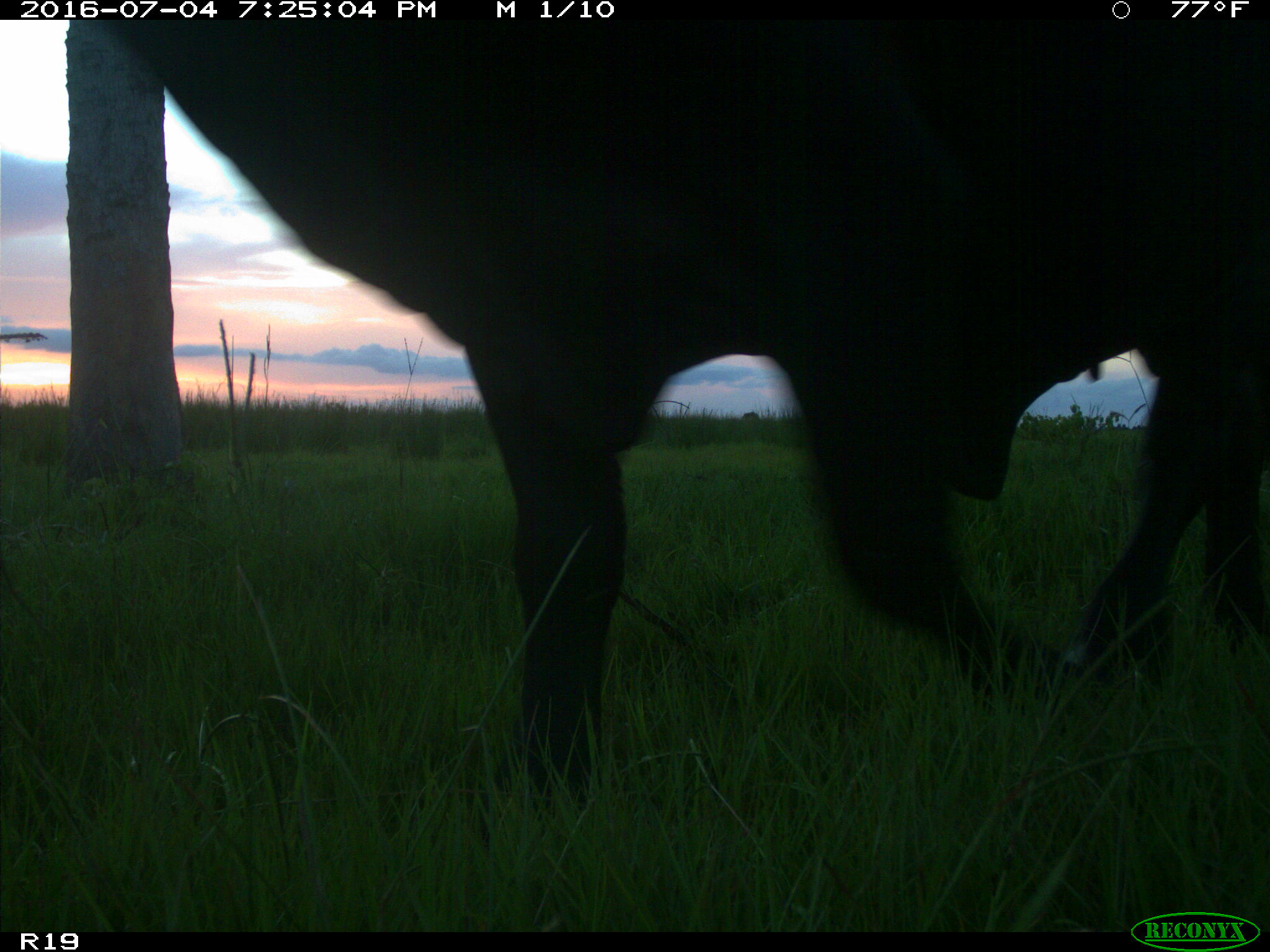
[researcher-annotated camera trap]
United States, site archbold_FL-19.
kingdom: Animalia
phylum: Chordata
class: Mammalia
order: Artiodactyla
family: Bovidae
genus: Bos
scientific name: Bos taurus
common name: domestic cow